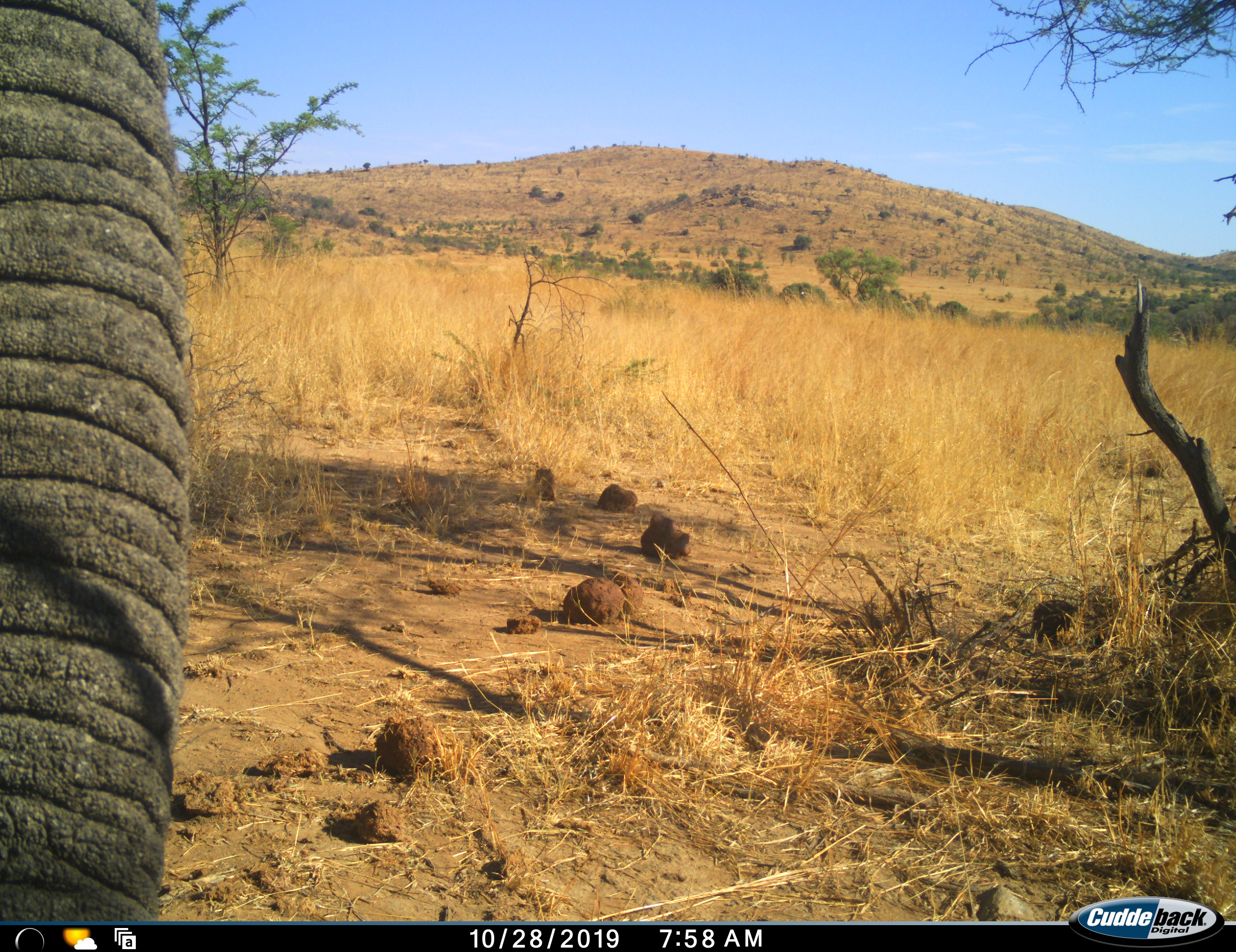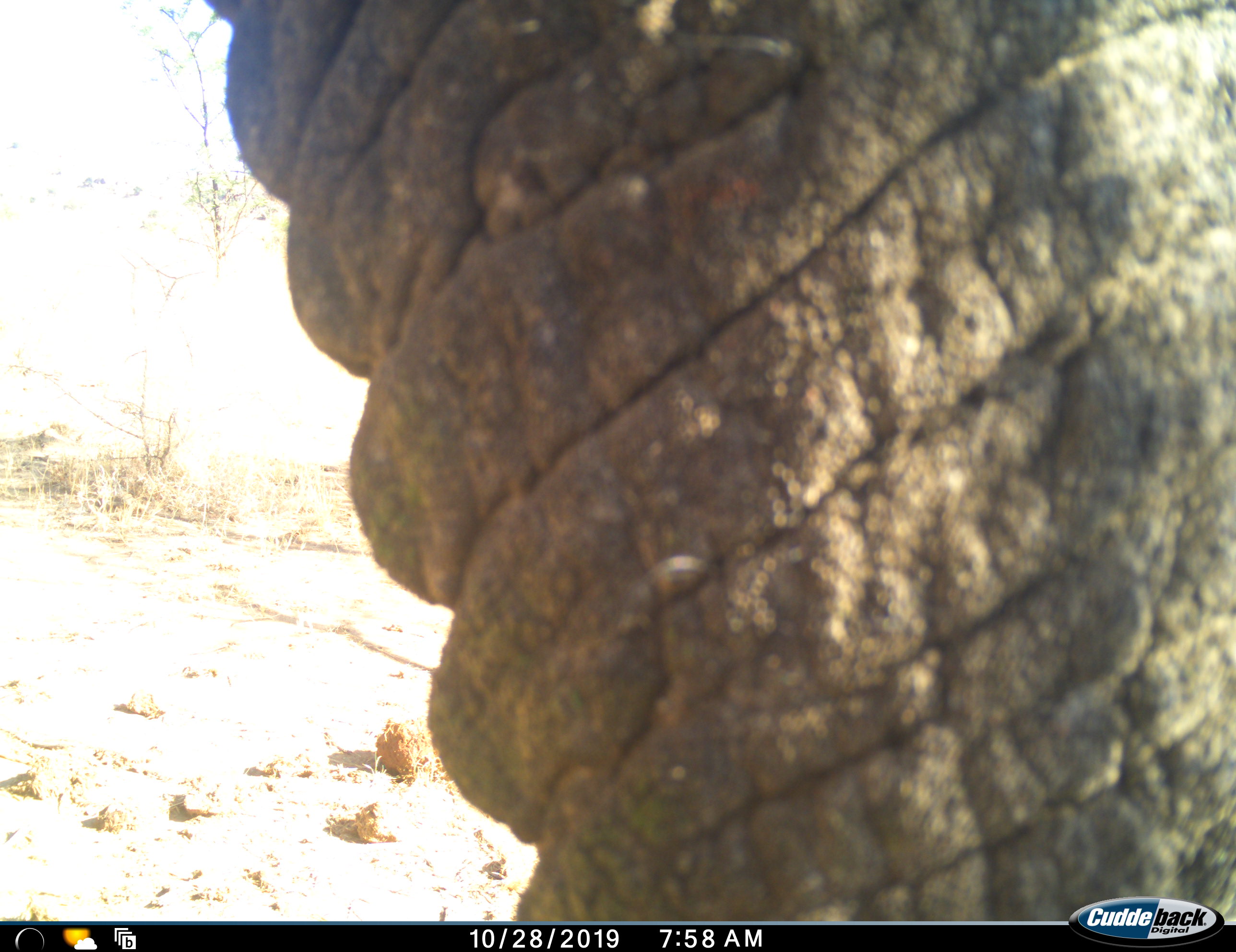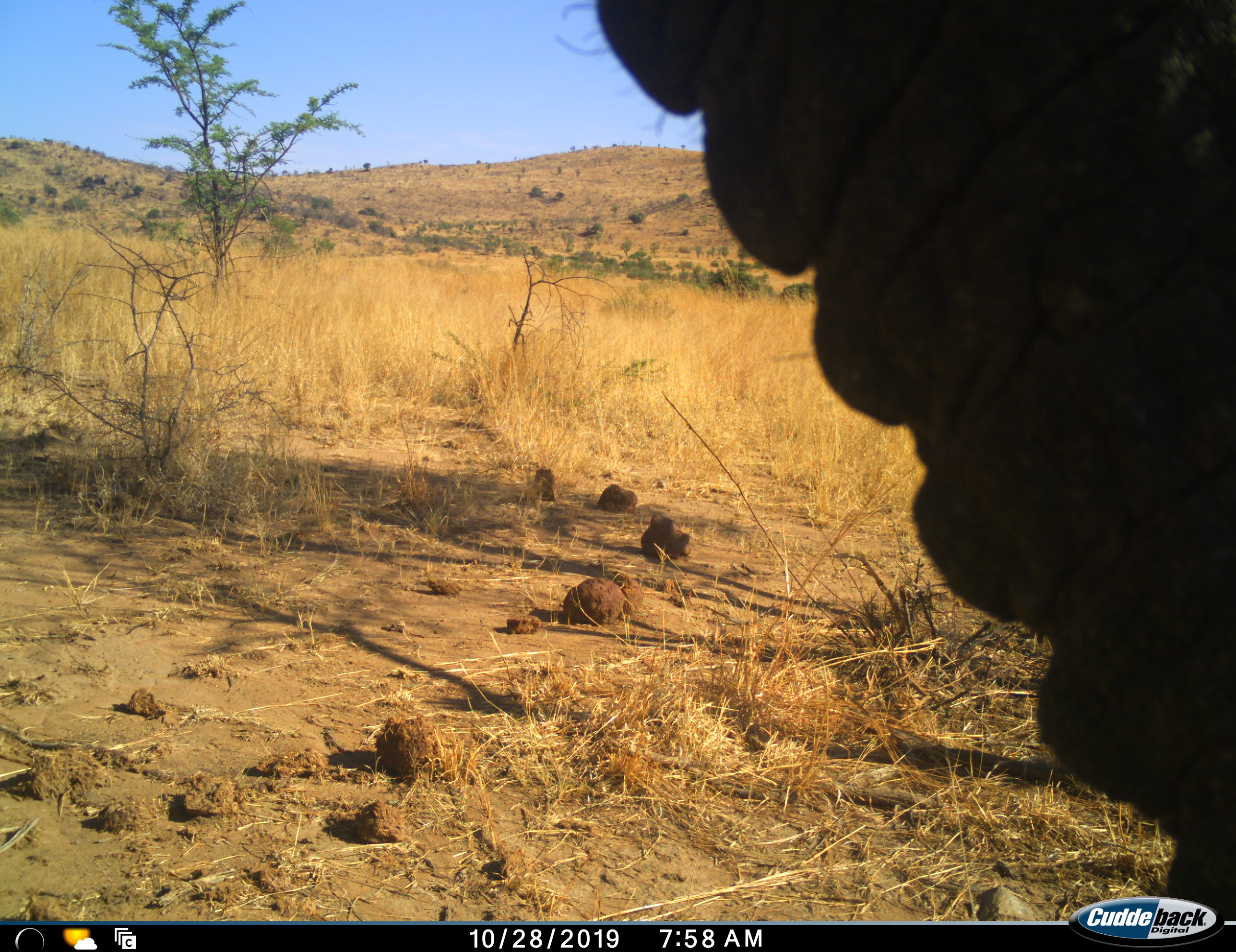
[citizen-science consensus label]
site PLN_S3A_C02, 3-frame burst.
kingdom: Animalia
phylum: Chordata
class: Mammalia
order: Proboscidea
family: Elephantidae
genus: Loxodonta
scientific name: Loxodonta africana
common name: african bush elephant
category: elephant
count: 1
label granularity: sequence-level